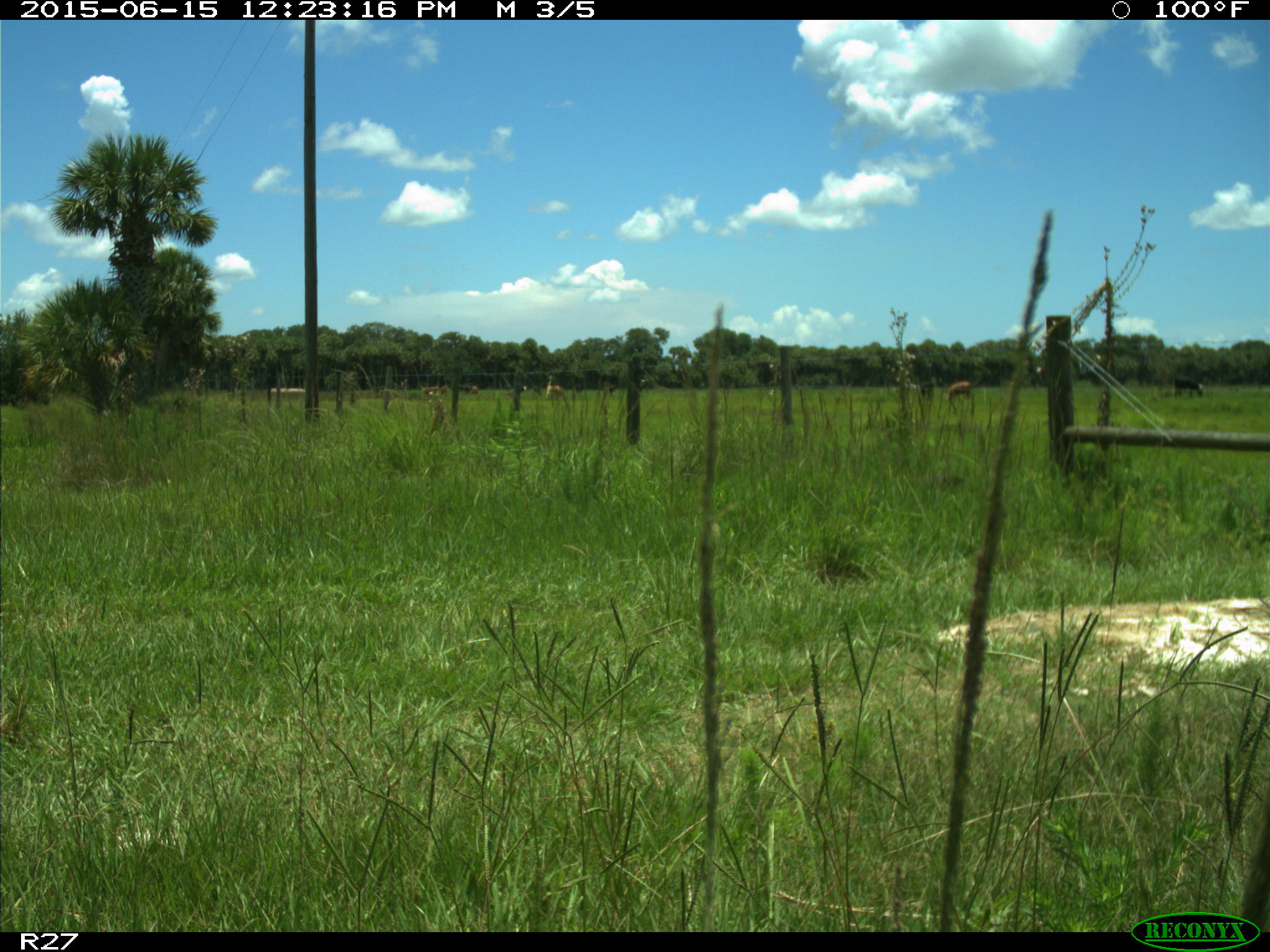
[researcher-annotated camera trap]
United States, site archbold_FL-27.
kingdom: Animalia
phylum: Chordata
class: Mammalia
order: Artiodactyla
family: Bovidae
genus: Bos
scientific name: Bos taurus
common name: domestic cow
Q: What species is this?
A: Bos taurus (domestic cow).